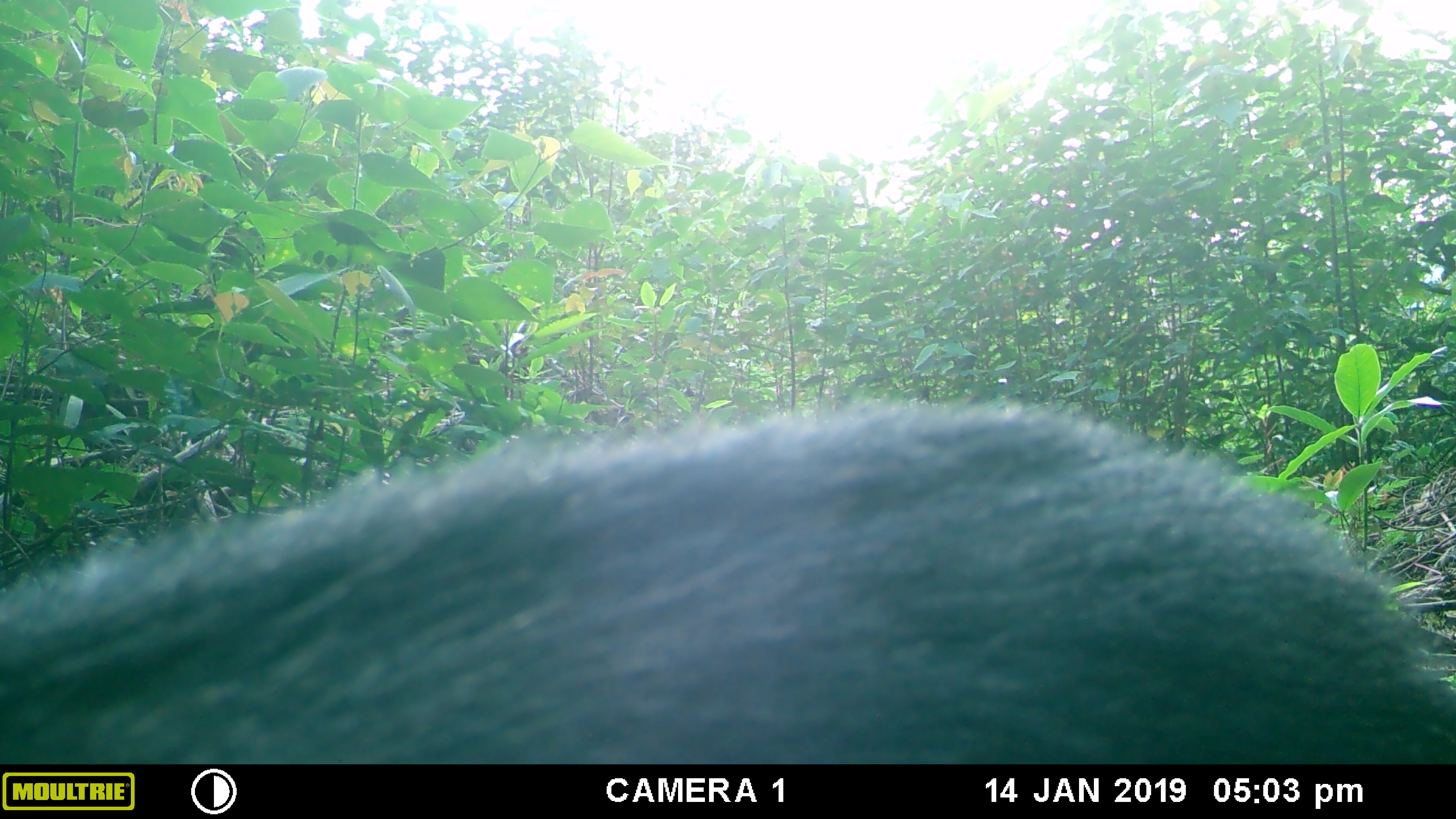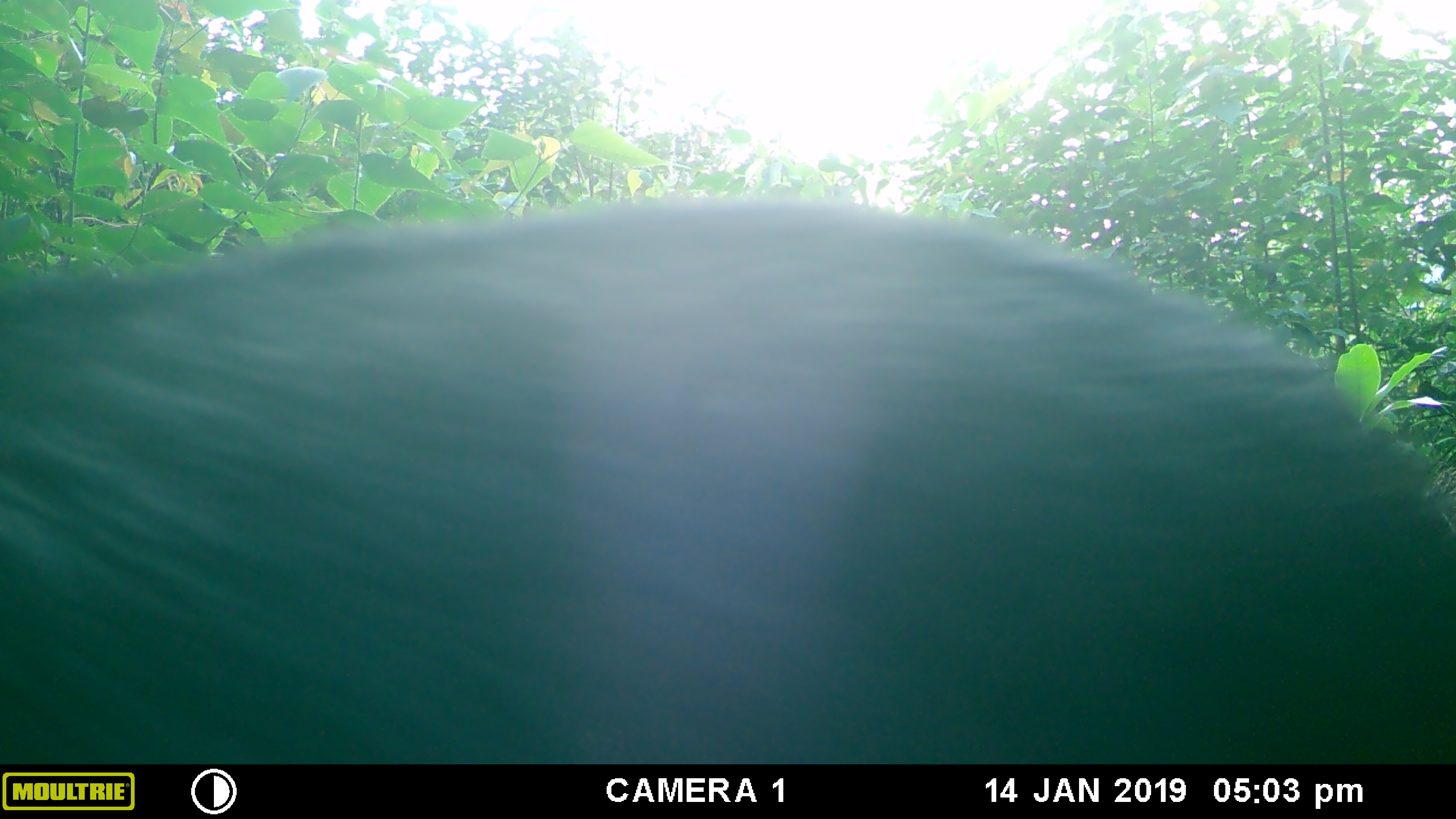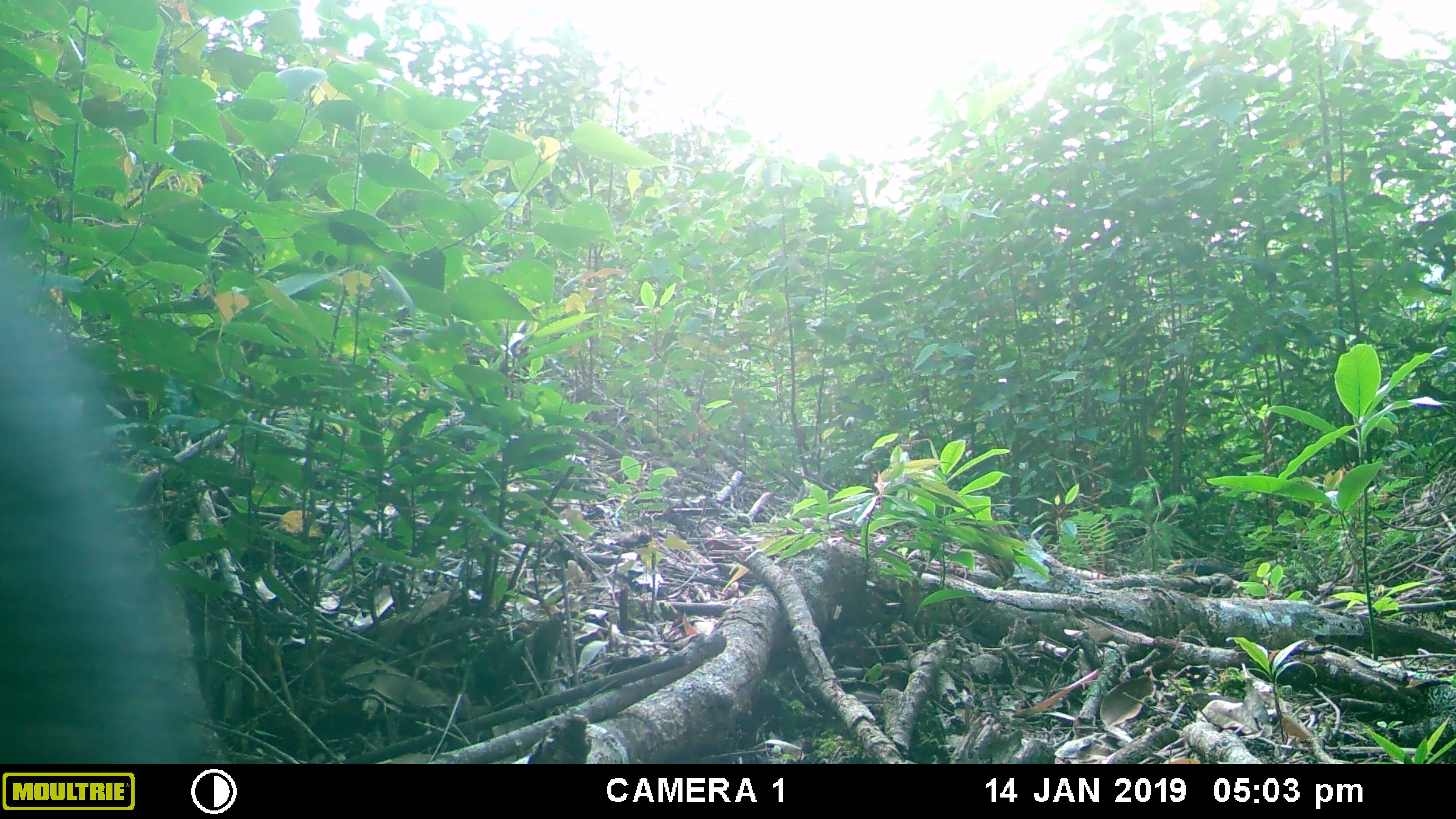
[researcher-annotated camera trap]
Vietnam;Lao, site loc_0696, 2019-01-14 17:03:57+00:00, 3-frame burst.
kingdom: Animalia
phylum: Chordata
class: Mammalia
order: Artiodactyla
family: Bovidae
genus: Capricornis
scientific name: Capricornis sumatraensis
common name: chinese serow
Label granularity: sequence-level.